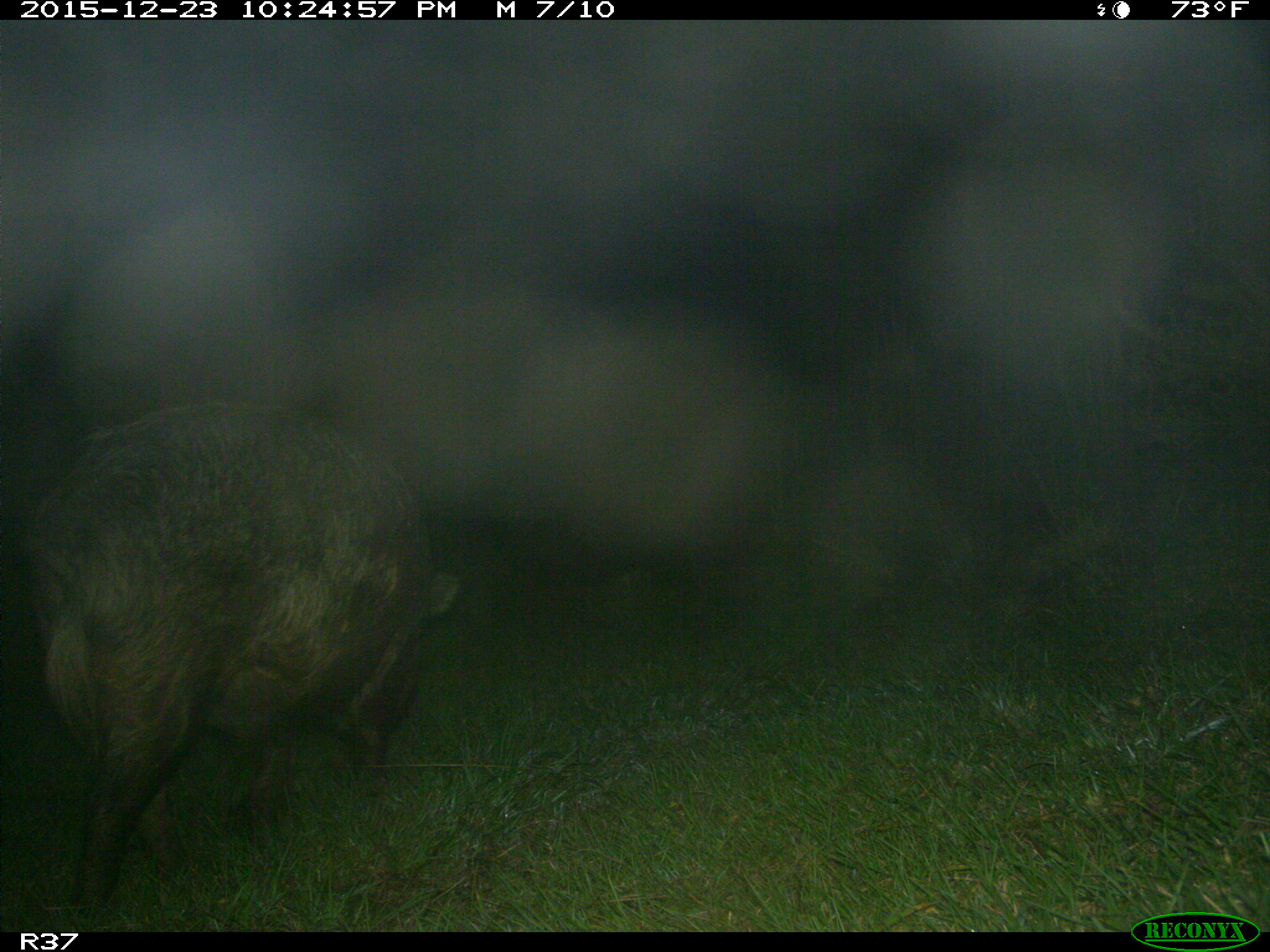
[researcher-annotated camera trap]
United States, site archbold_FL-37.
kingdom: Animalia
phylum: Chordata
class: Mammalia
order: Artiodactyla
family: Suidae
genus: Sus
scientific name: Sus scrofa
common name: wild boar